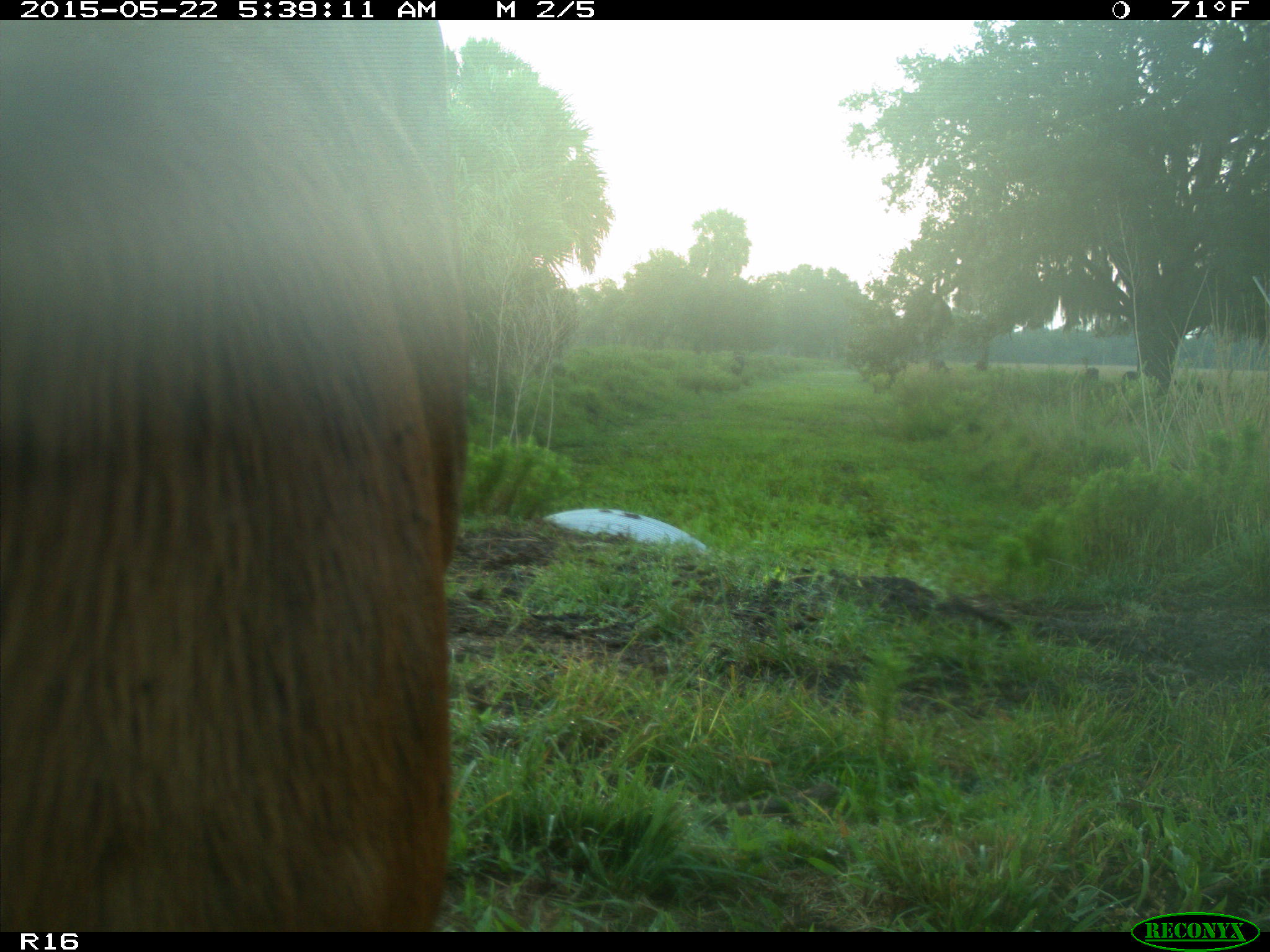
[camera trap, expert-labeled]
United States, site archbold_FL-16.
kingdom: Animalia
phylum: Chordata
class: Mammalia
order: Artiodactyla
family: Bovidae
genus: Bos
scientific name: Bos taurus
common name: domestic cow